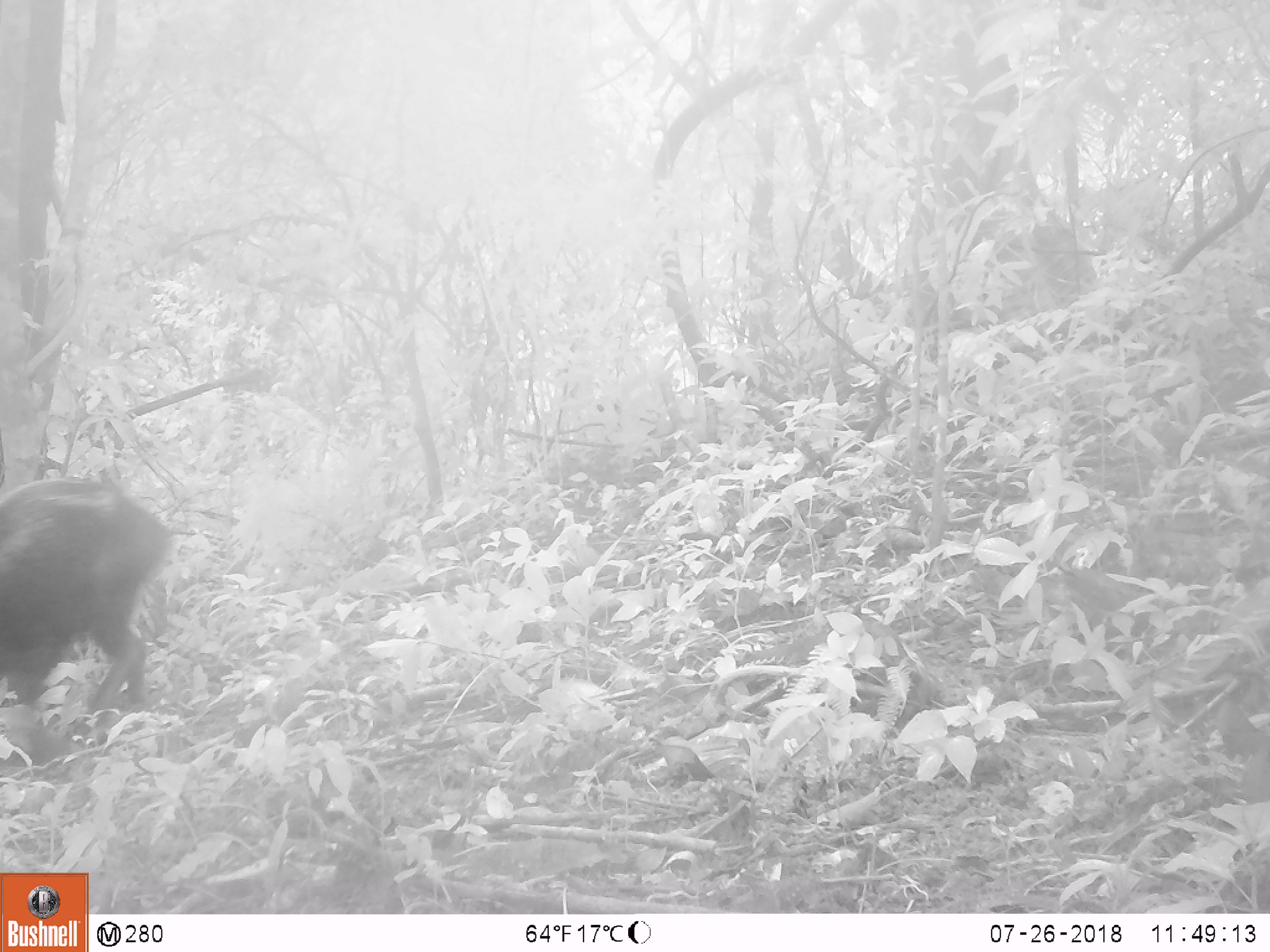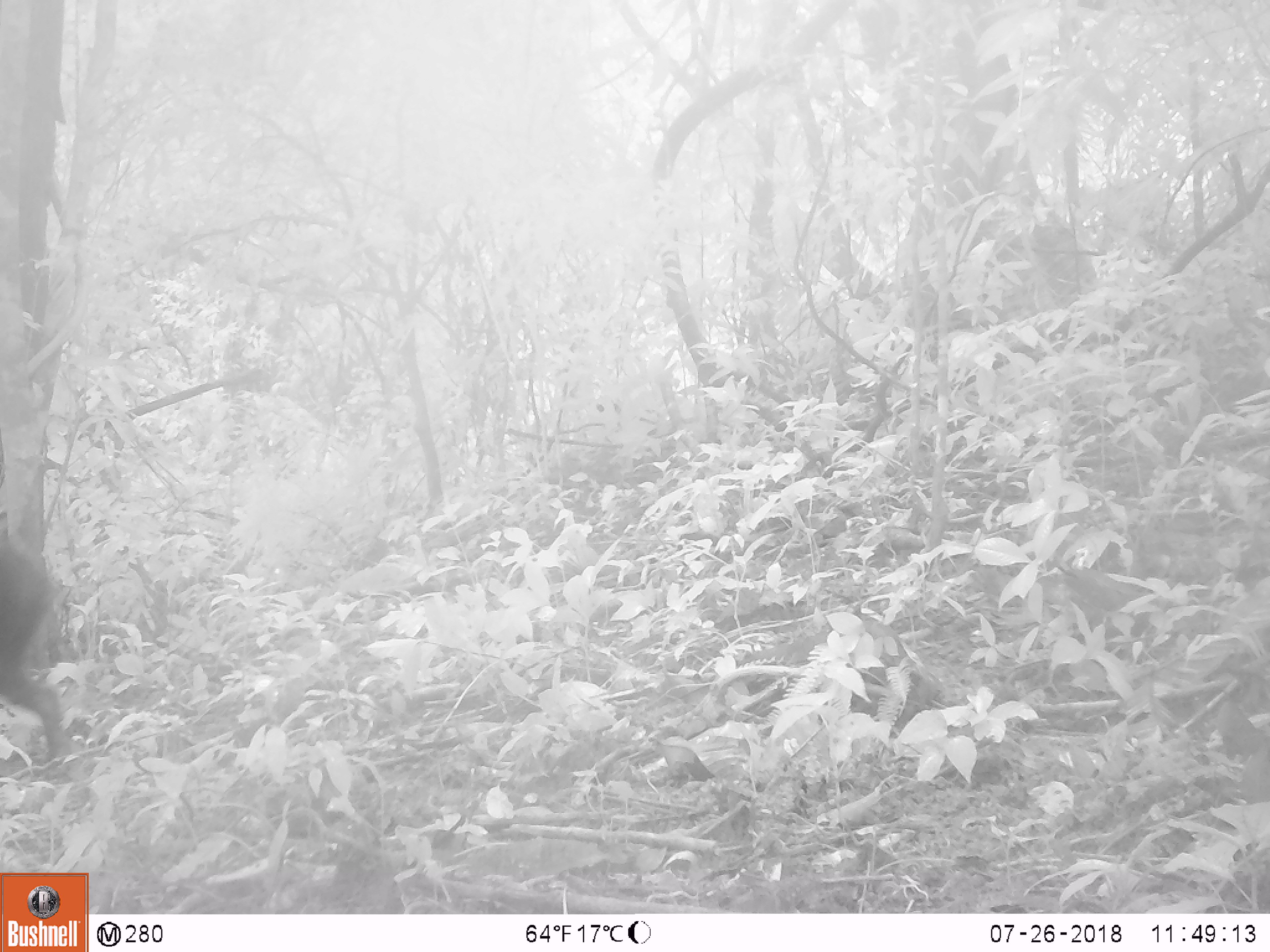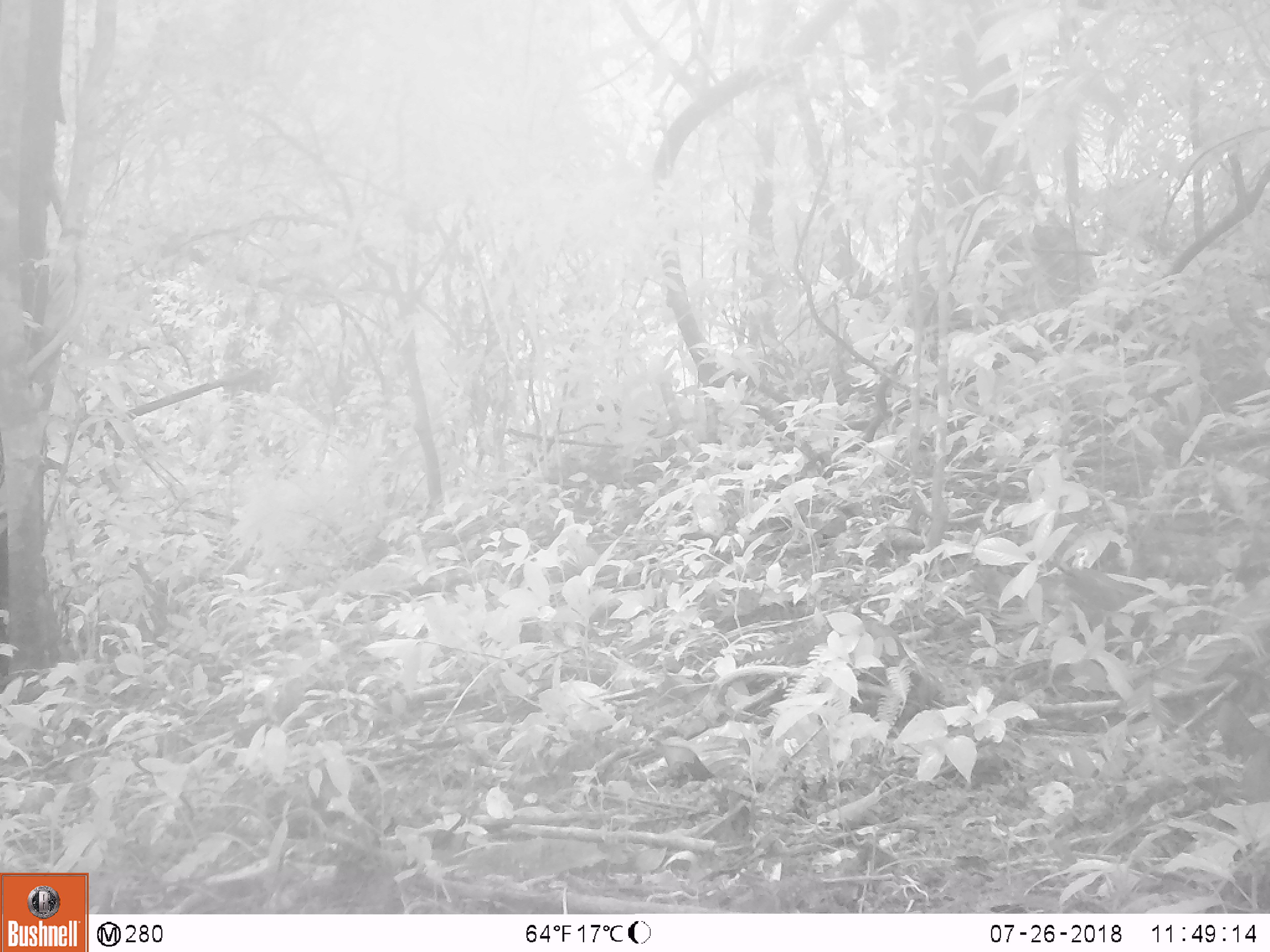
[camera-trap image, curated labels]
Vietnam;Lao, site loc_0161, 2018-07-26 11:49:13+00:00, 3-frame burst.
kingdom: Animalia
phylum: Chordata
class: Mammalia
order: Artiodactyla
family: Suidae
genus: Sus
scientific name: Sus scrofa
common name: eurasian wild pig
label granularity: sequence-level